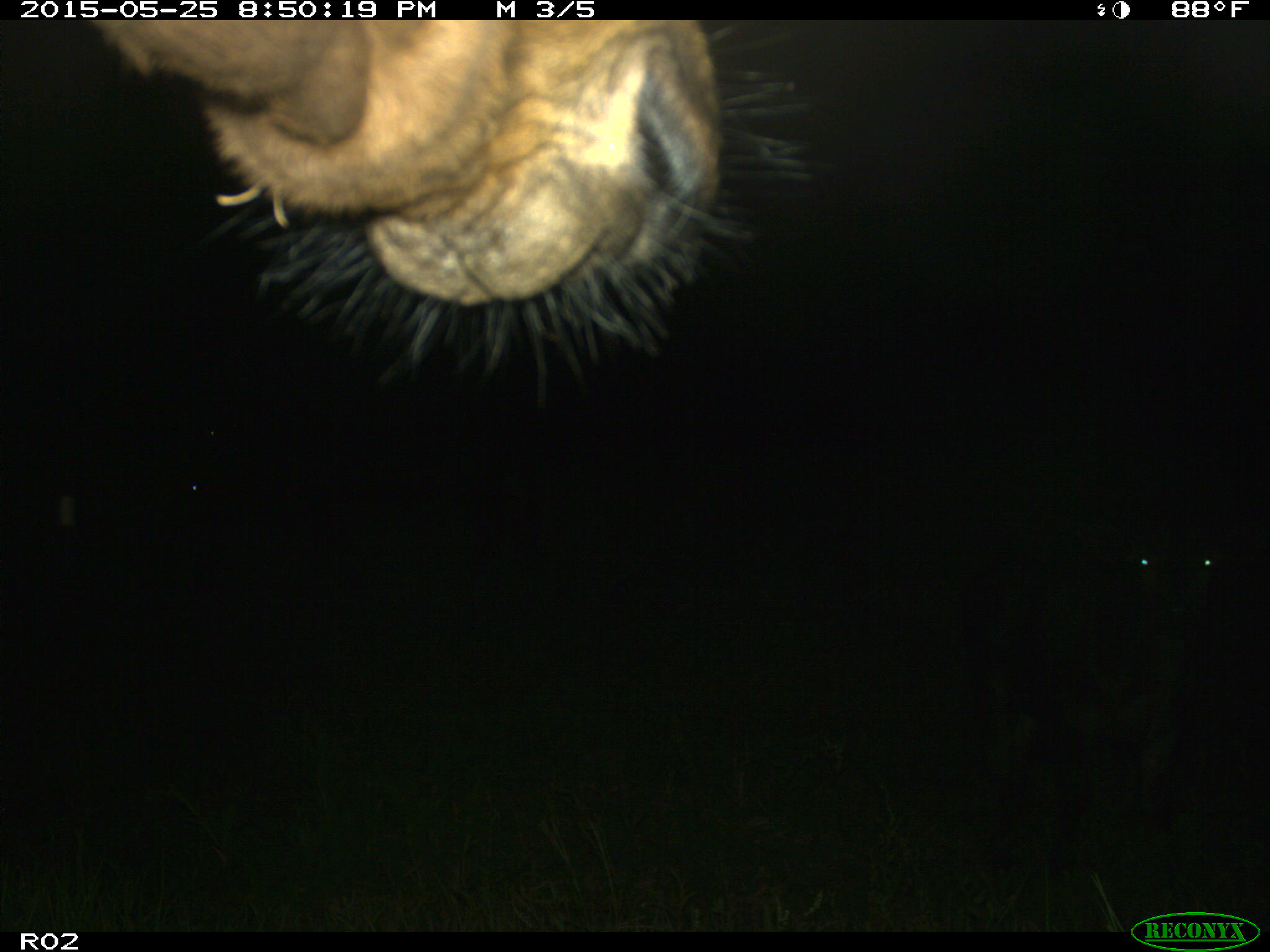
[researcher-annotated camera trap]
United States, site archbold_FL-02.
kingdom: Animalia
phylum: Chordata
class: Mammalia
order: Artiodactyla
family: Bovidae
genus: Bos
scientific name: Bos taurus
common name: domestic cow